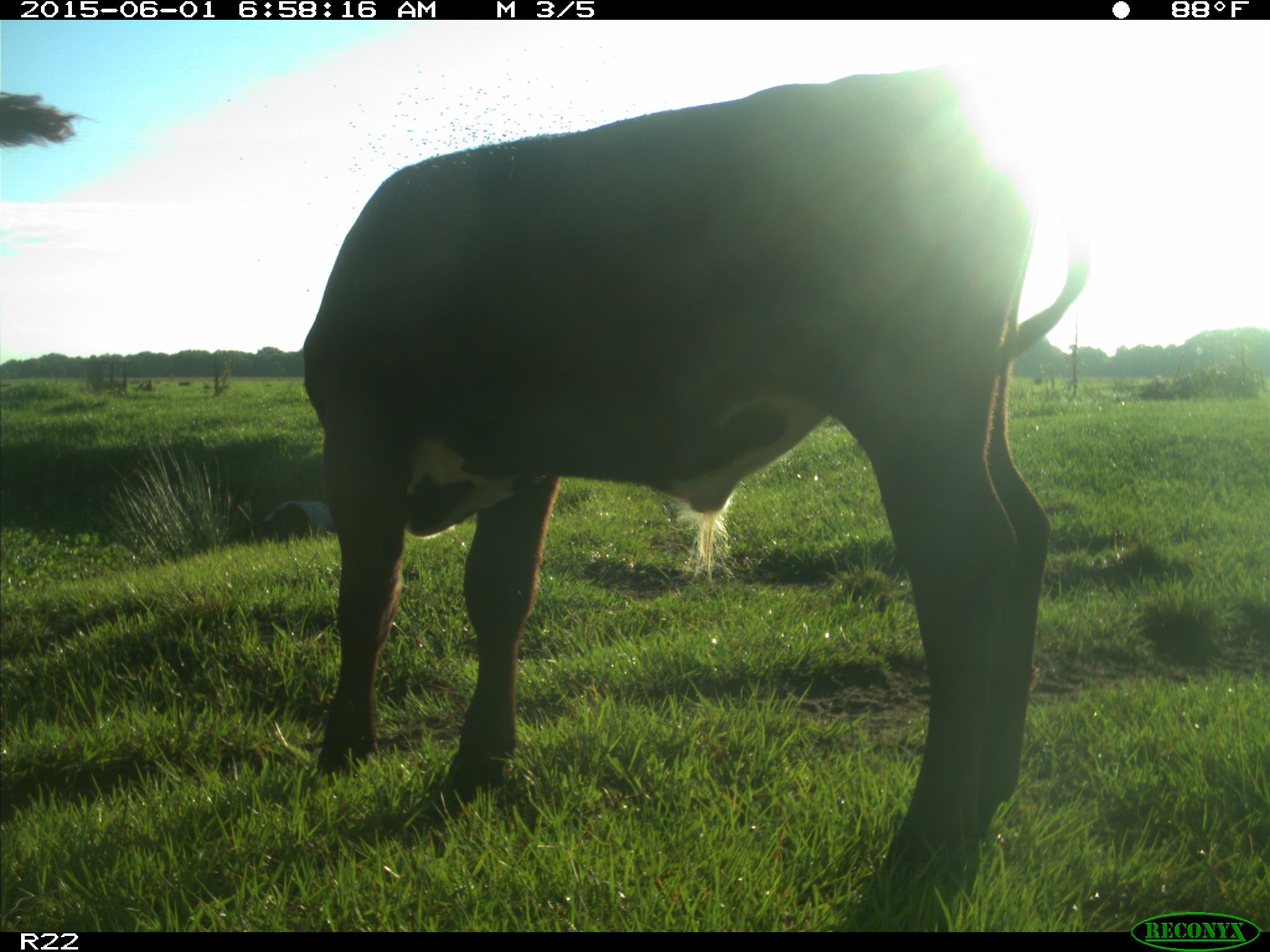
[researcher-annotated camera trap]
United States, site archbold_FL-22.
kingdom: Animalia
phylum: Chordata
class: Mammalia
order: Artiodactyla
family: Bovidae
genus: Bos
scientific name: Bos taurus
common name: domestic cow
Bos taurus (domestic cow).